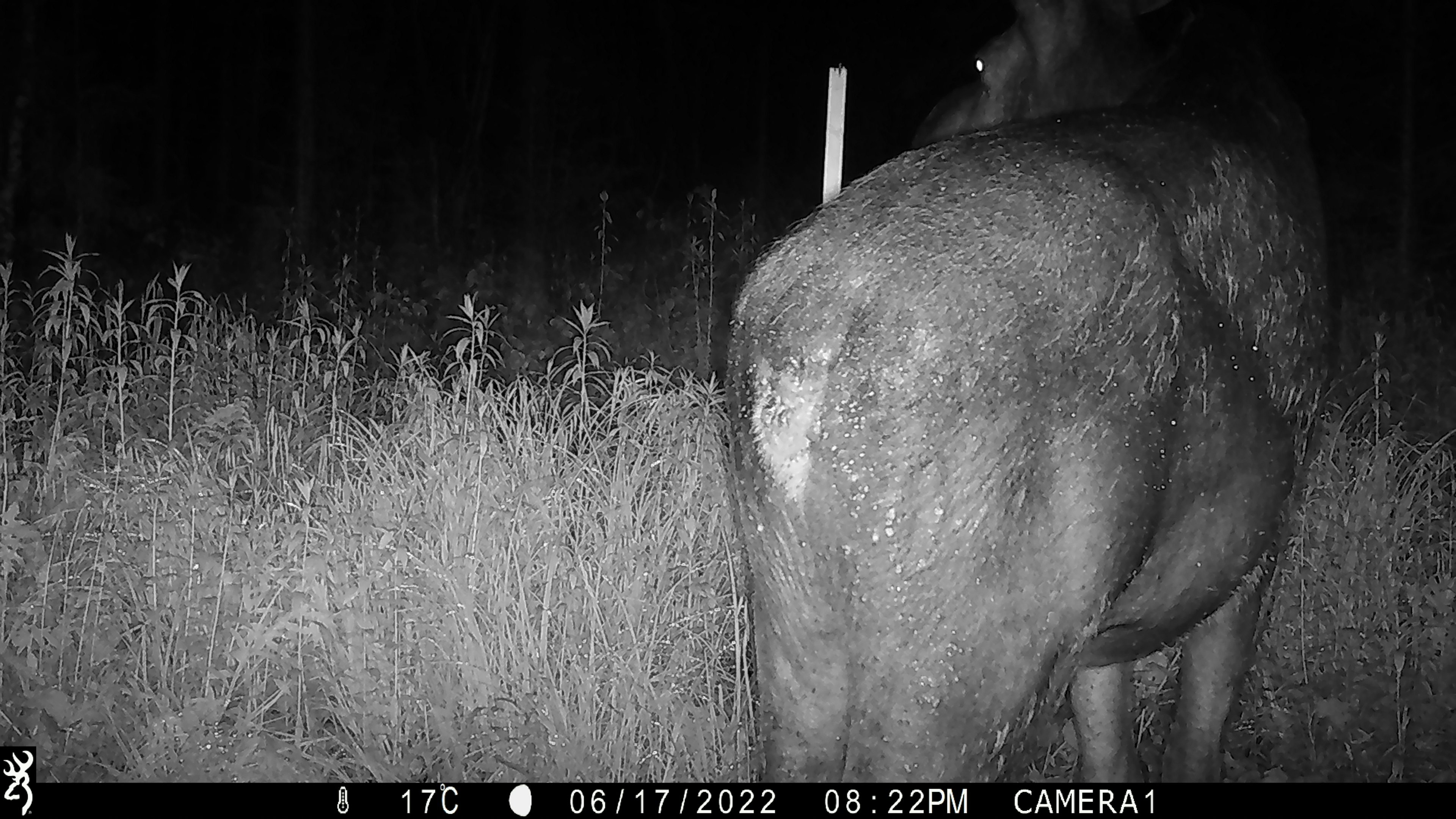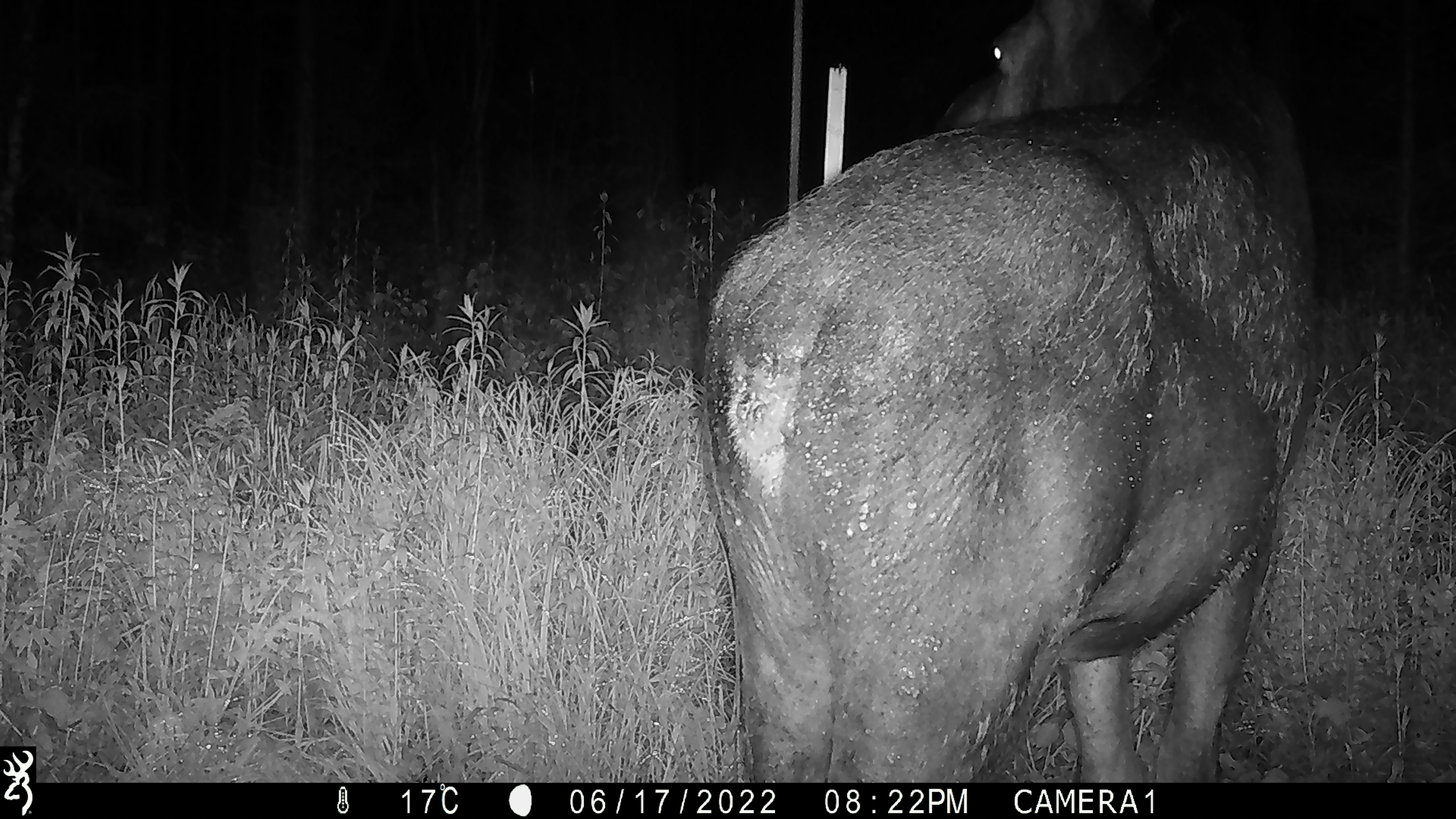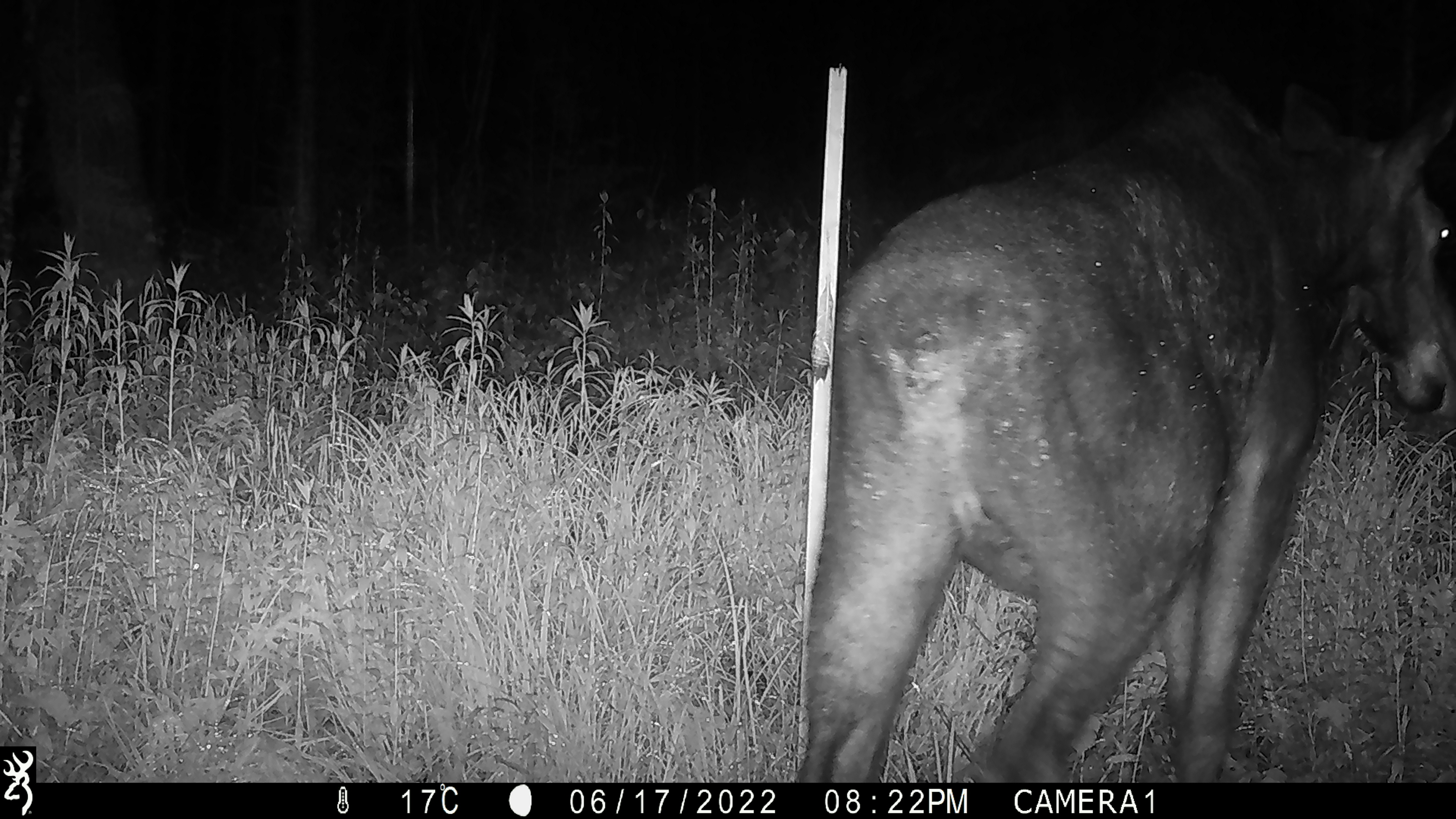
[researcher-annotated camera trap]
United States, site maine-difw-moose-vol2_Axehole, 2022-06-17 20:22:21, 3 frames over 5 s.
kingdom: Animalia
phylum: Chordata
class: Mammalia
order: Artiodactyla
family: Cervidae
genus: Alces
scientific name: Alces alces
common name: moose